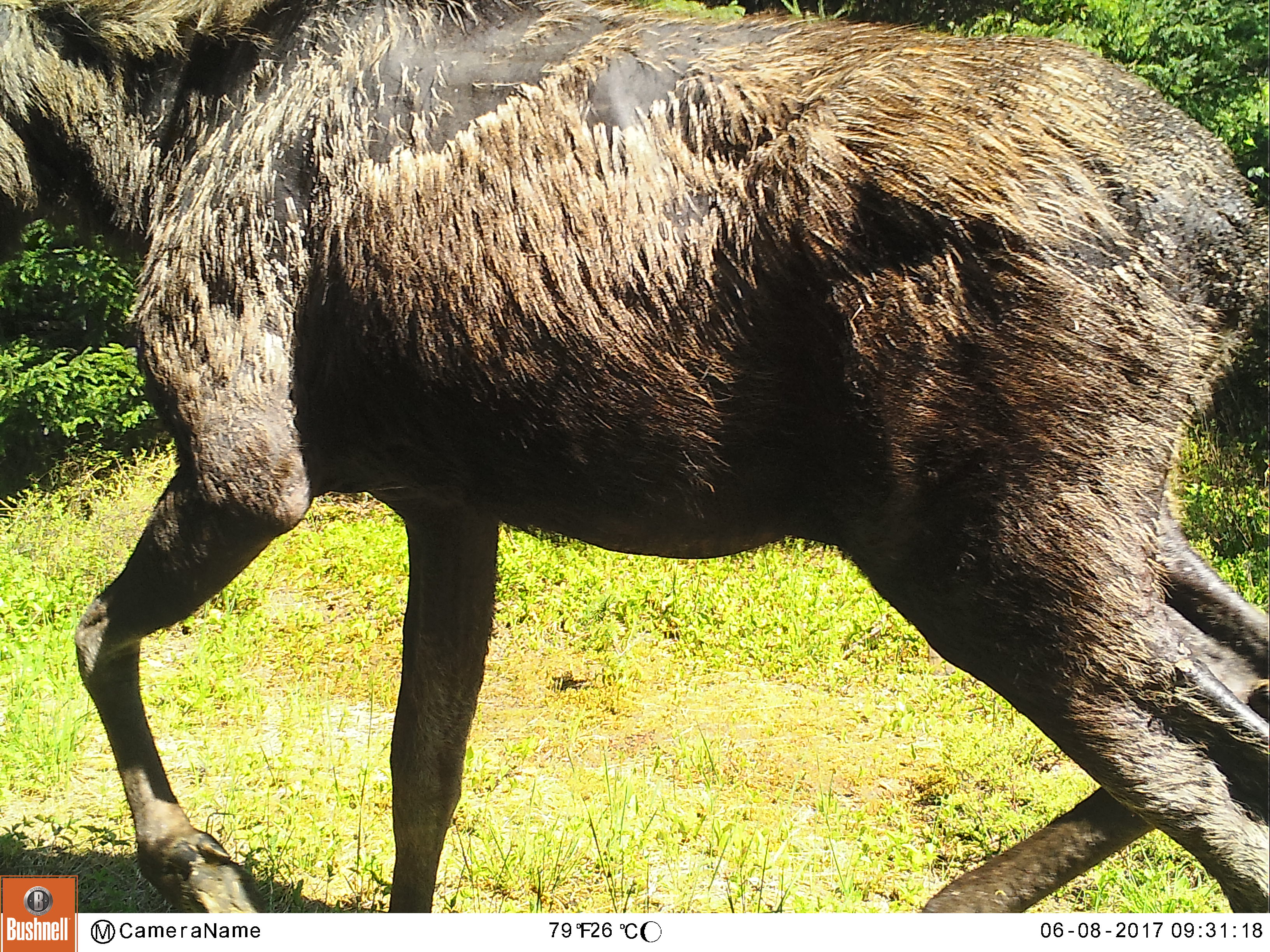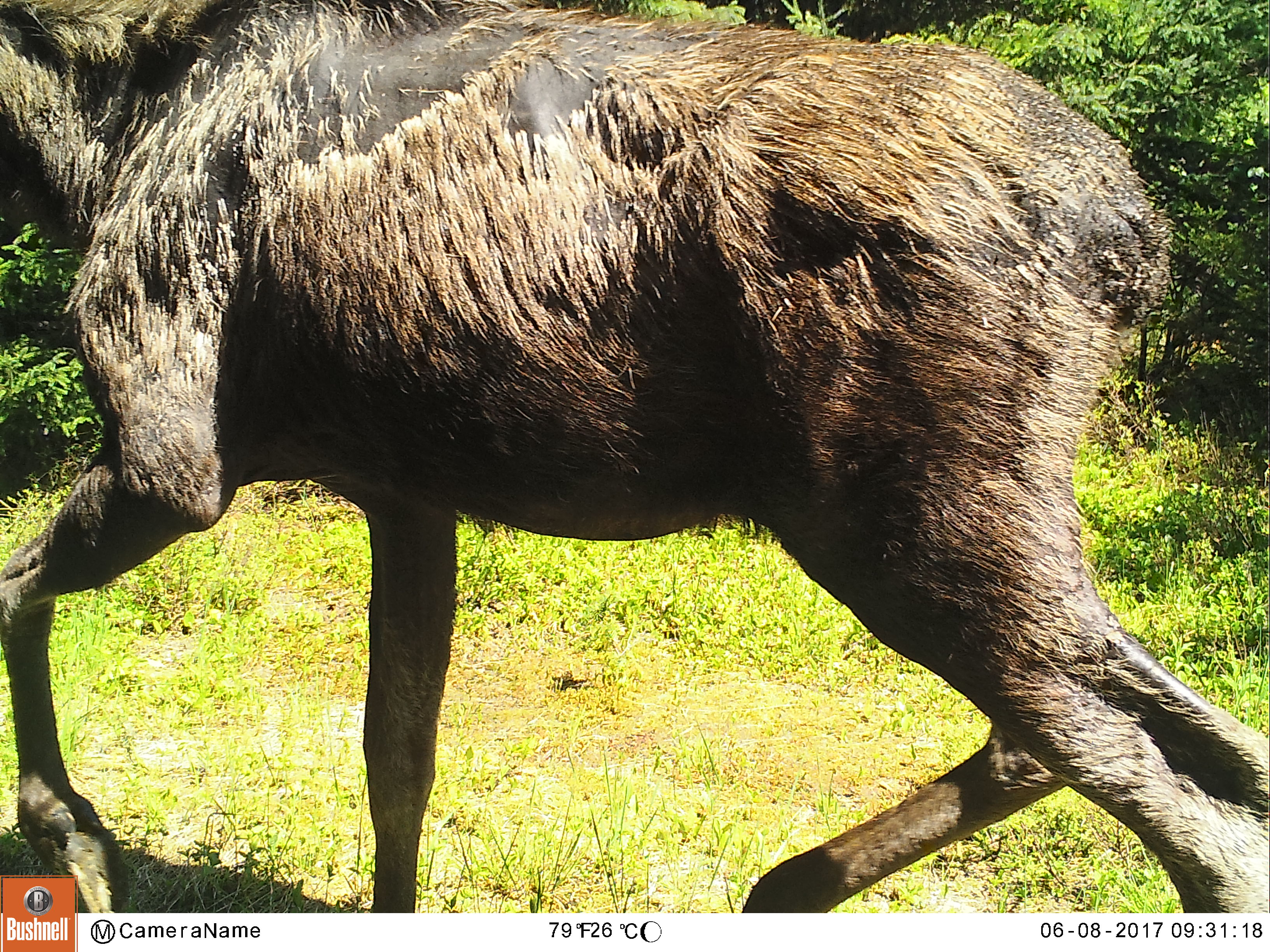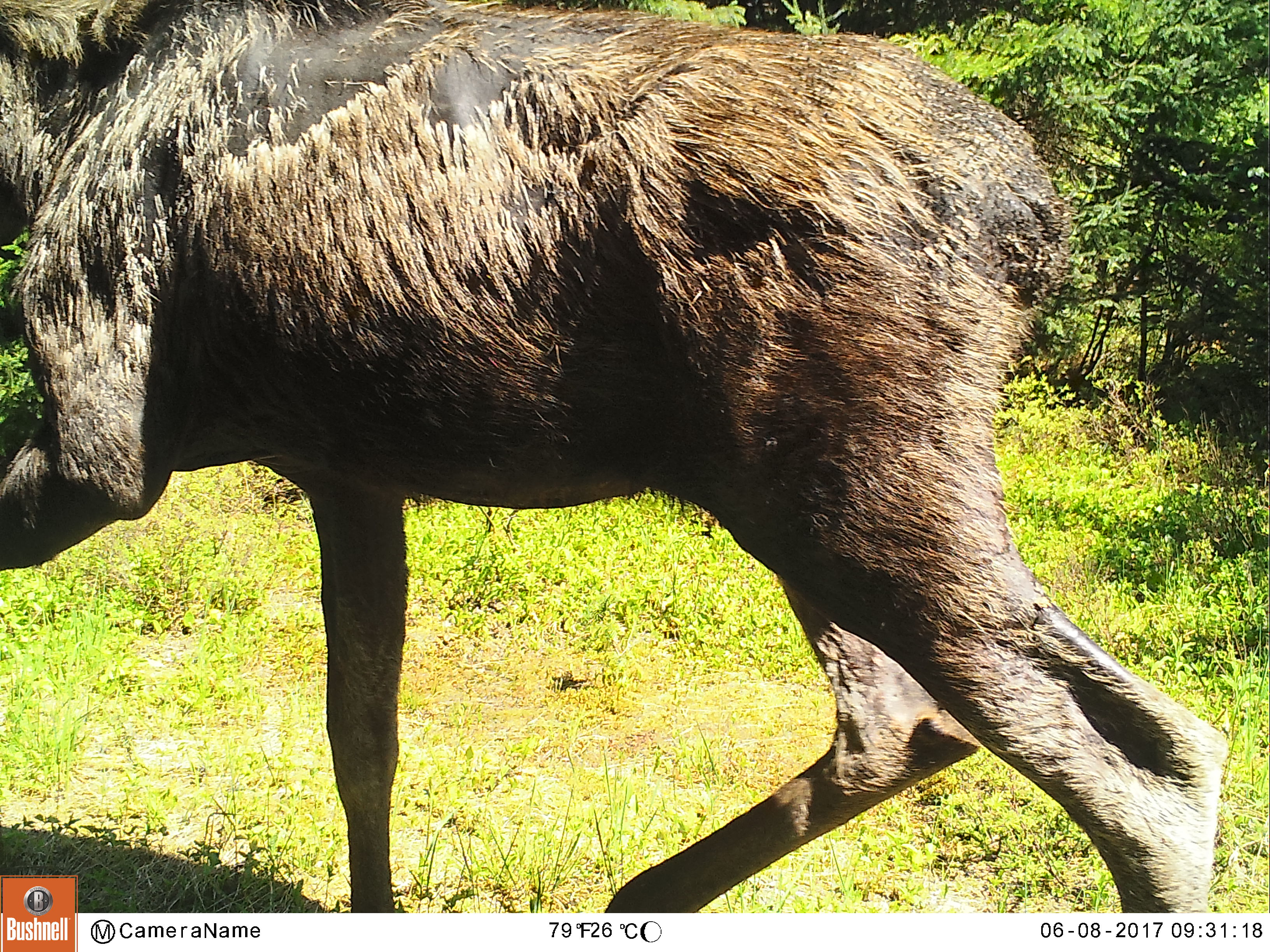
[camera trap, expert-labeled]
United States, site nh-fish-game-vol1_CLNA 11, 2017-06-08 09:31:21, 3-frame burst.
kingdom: Animalia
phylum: Chordata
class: Mammalia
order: Artiodactyla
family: Cervidae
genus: Alces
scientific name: Alces alces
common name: moose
Moose (Alces alces).